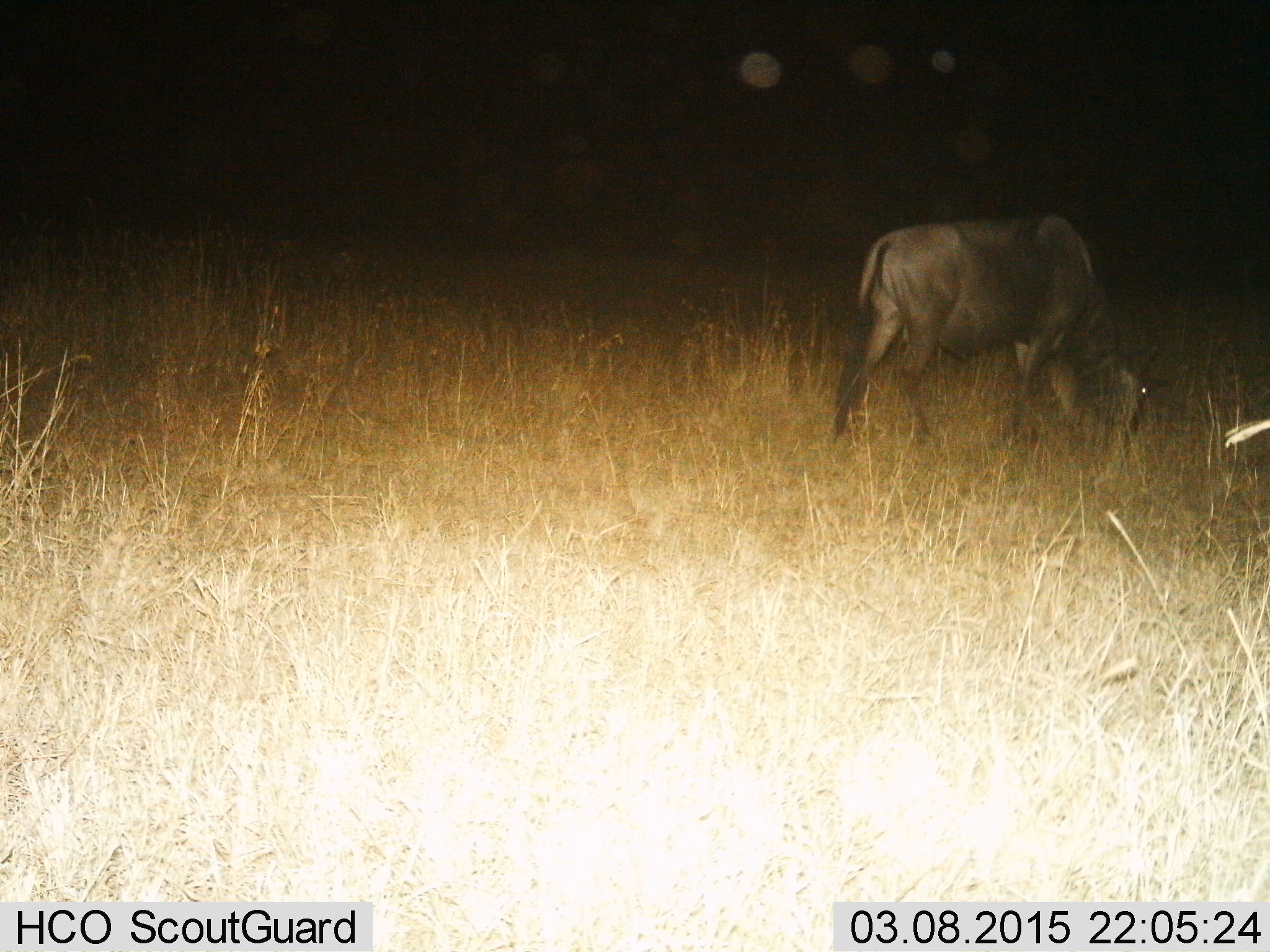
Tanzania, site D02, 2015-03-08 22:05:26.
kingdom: Animalia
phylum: Chordata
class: Mammalia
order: Artiodactyla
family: Bovidae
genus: Connochaetes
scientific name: Connochaetes taurinus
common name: blue wildebeest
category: wildebeest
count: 1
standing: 10%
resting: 0%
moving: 0%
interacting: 0%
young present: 0%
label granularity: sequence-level